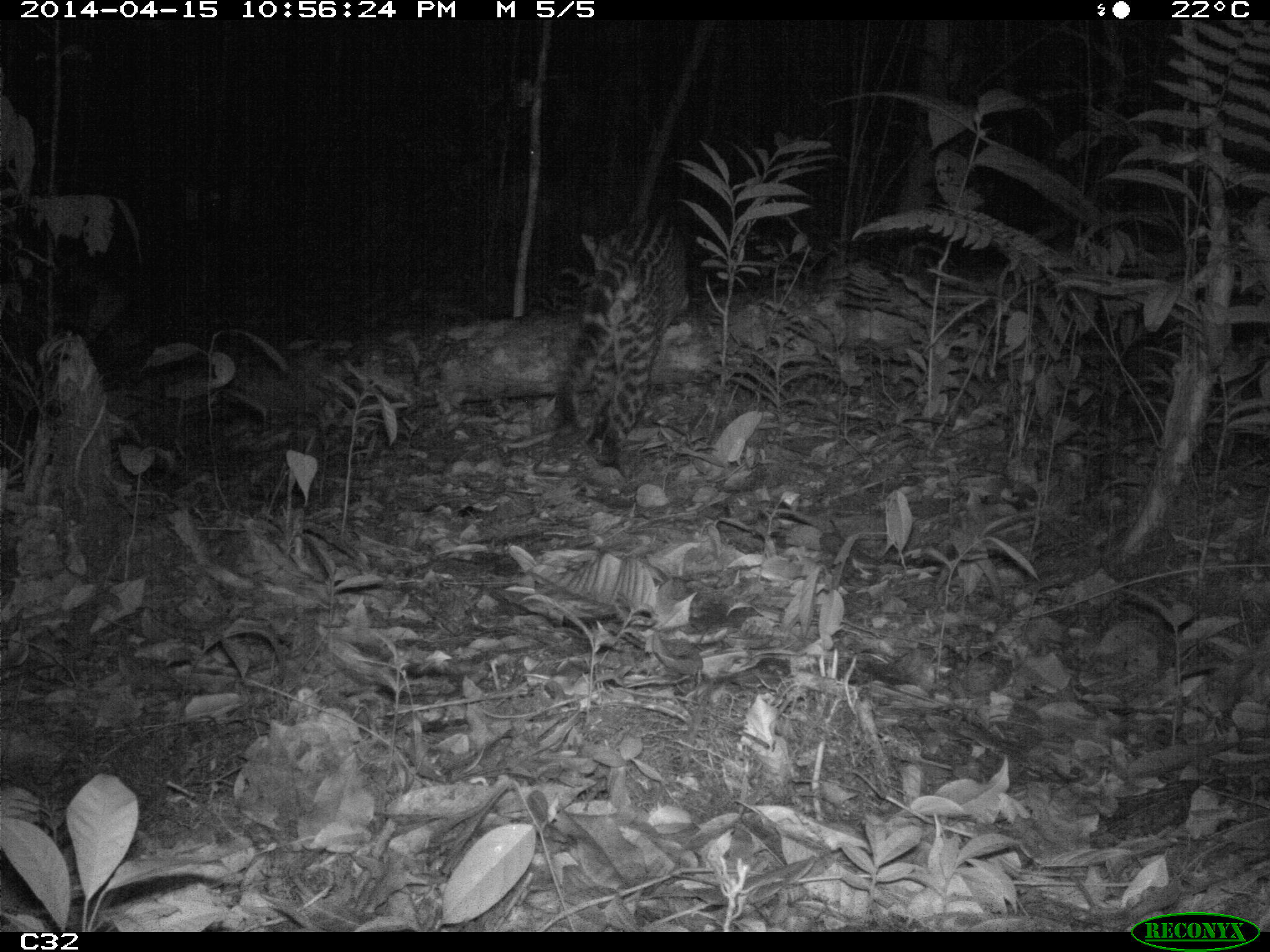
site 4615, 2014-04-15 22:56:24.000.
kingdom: Animalia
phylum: Chordata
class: Mammalia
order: Carnivora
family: Felidae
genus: Leopardus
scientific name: Leopardus pardalis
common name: ocelot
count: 1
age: adult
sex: female